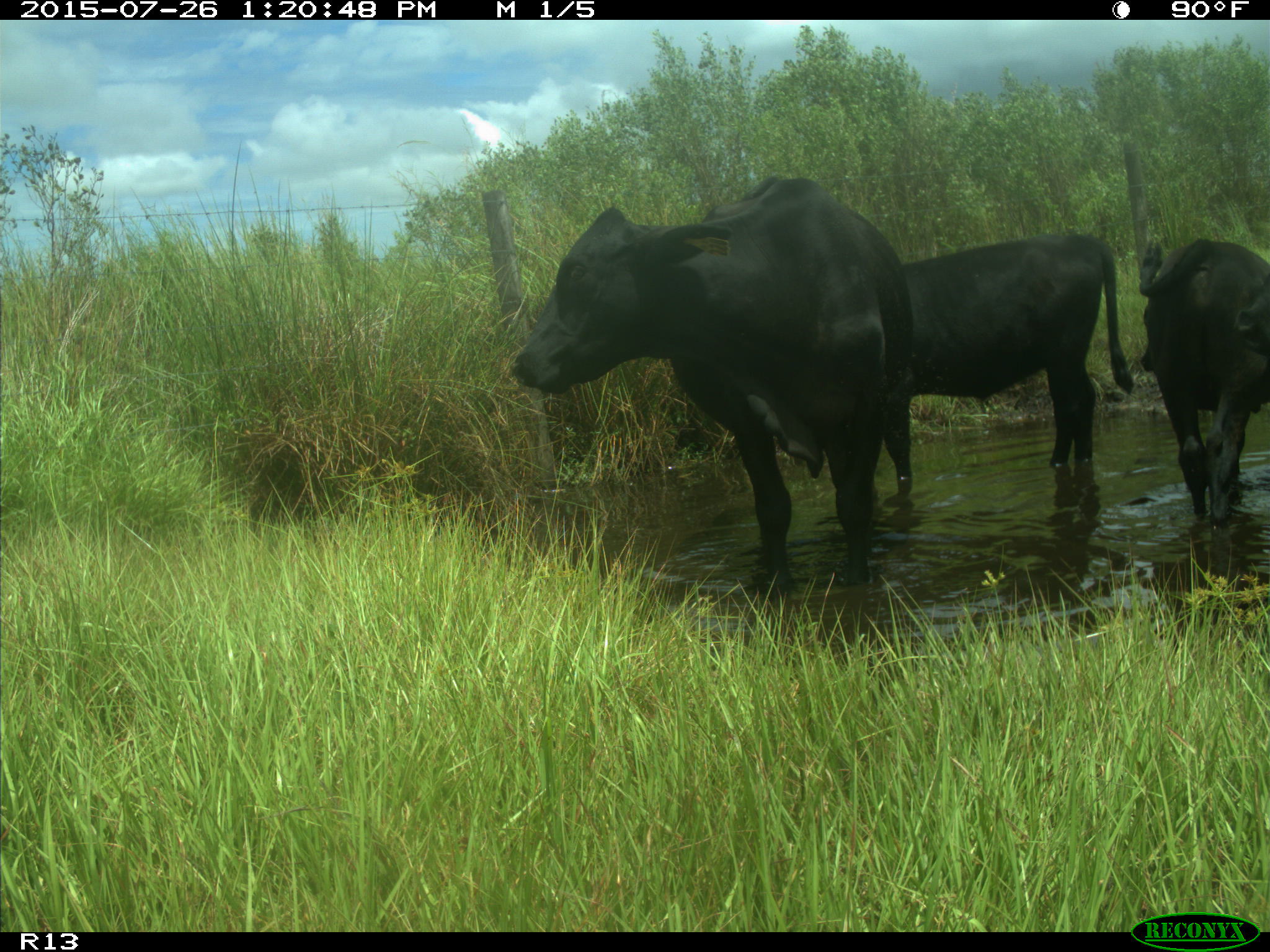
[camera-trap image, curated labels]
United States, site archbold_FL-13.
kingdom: Animalia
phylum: Chordata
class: Mammalia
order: Artiodactyla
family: Bovidae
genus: Bos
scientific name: Bos taurus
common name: domestic cow